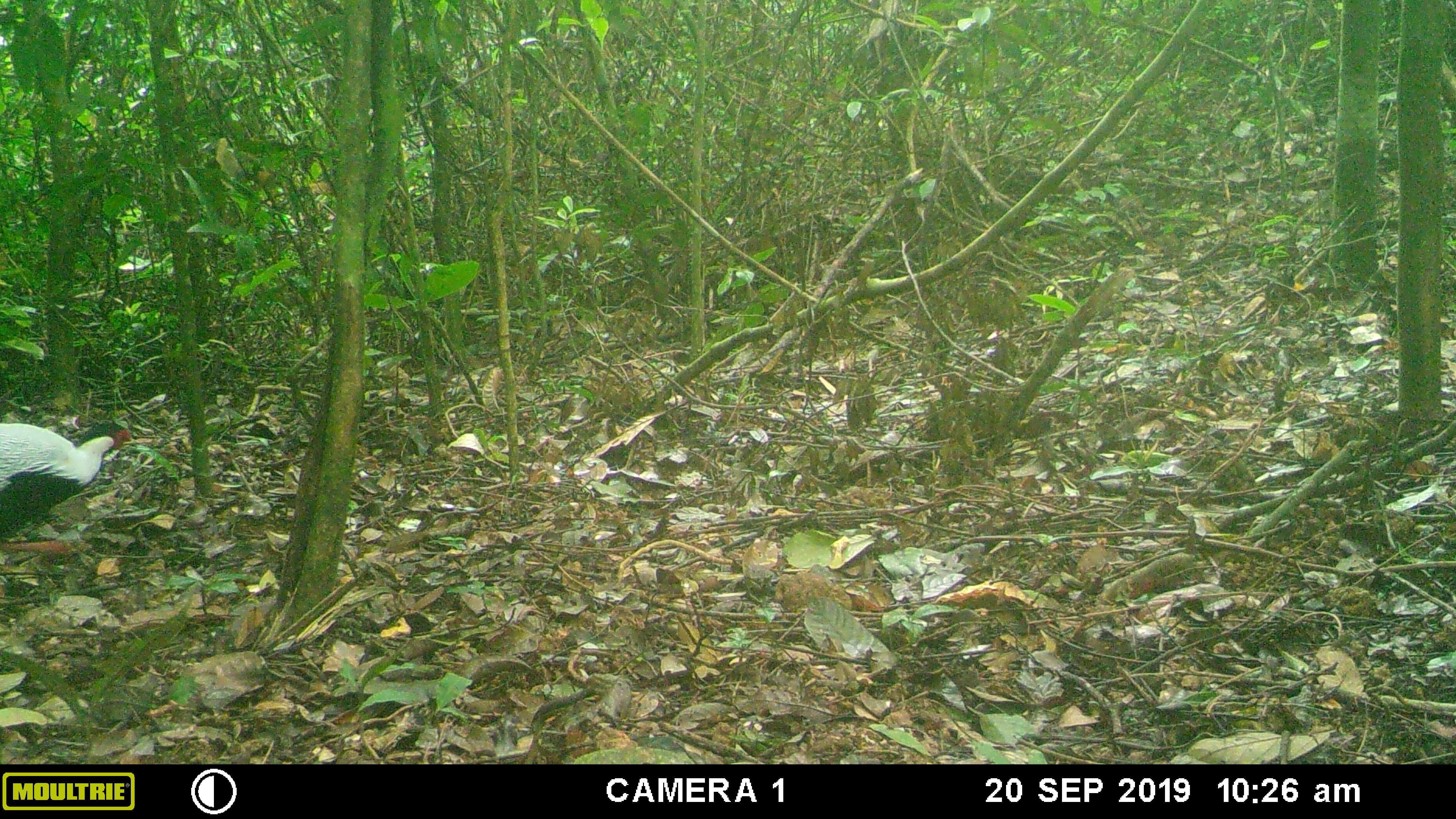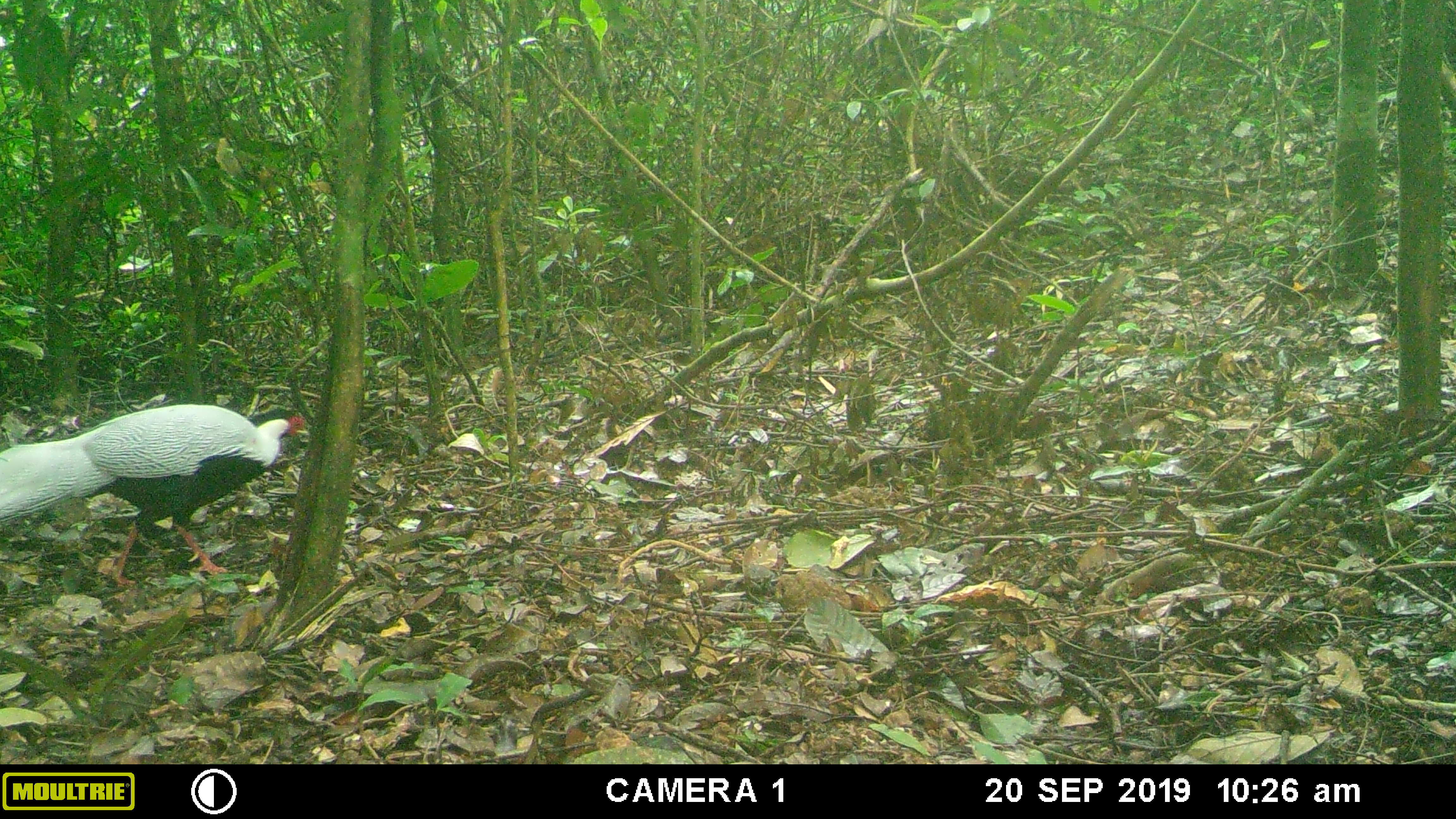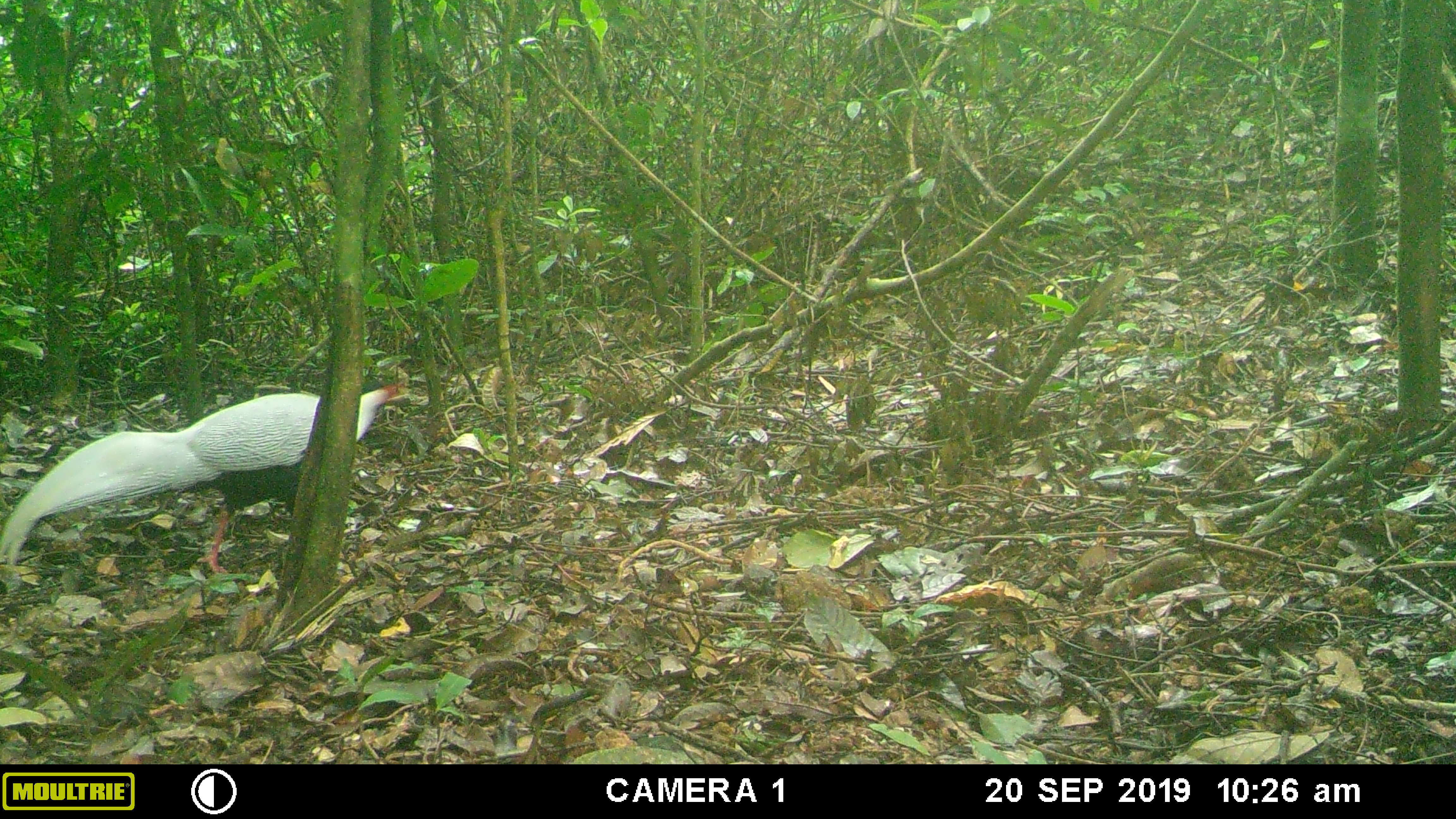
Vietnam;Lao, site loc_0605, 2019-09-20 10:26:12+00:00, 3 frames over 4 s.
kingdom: Animalia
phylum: Chordata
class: Aves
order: Galliformes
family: Phasianidae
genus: Lophura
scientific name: Lophura nycthemera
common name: silver pheasant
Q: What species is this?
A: Silver pheasant (Lophura nycthemera).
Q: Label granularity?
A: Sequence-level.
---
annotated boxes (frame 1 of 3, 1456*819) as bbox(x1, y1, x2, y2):
silver pheasant: bbox(0, 421, 132, 557)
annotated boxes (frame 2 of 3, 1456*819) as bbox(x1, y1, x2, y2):
silver pheasant: bbox(0, 404, 305, 586)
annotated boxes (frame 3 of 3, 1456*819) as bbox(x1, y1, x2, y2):
silver pheasant: bbox(0, 383, 407, 575)